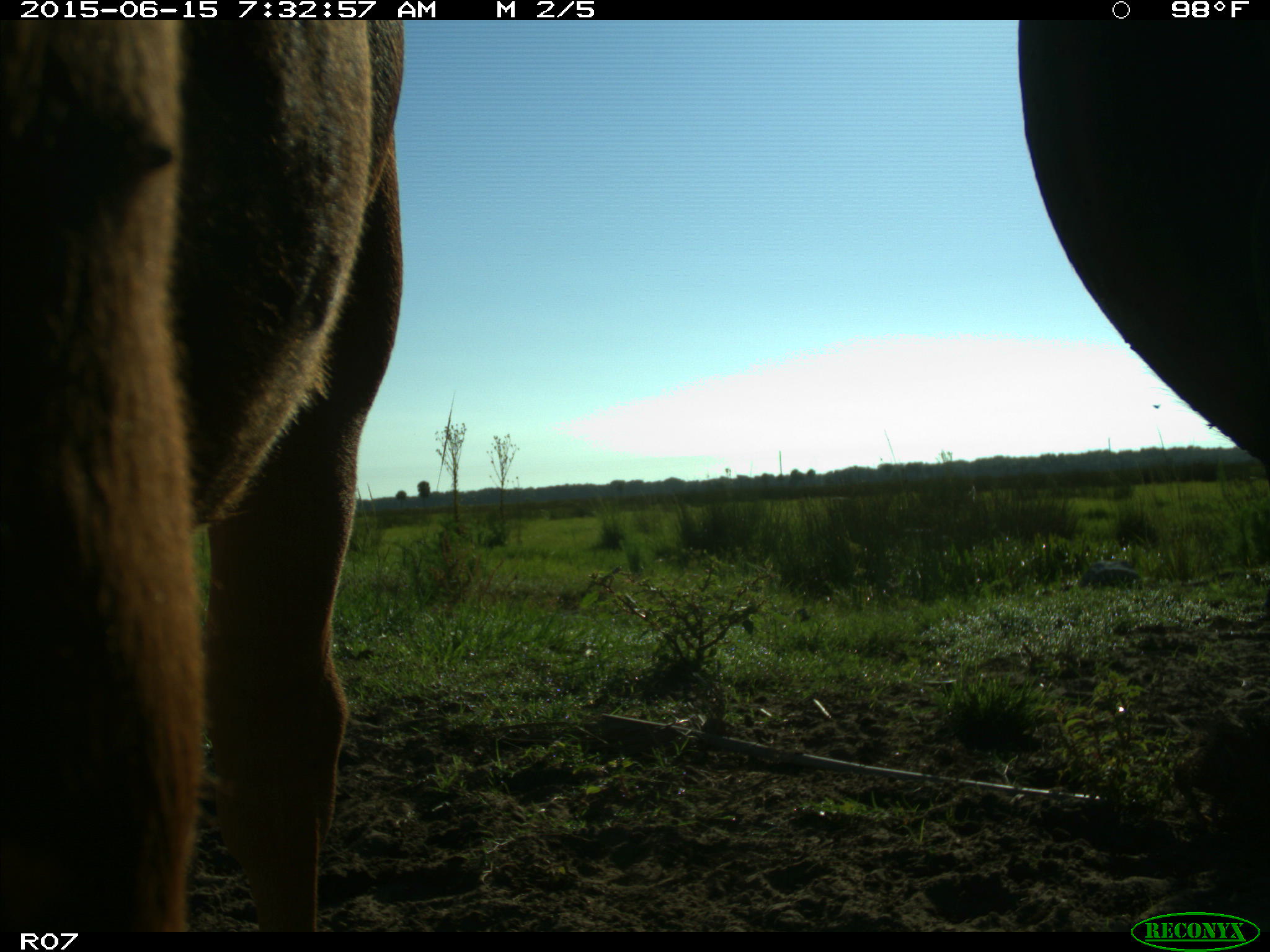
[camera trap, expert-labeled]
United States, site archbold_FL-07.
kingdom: Animalia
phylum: Chordata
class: Mammalia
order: Artiodactyla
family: Bovidae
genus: Bos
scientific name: Bos taurus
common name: domestic cow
Bos taurus (domestic cow).